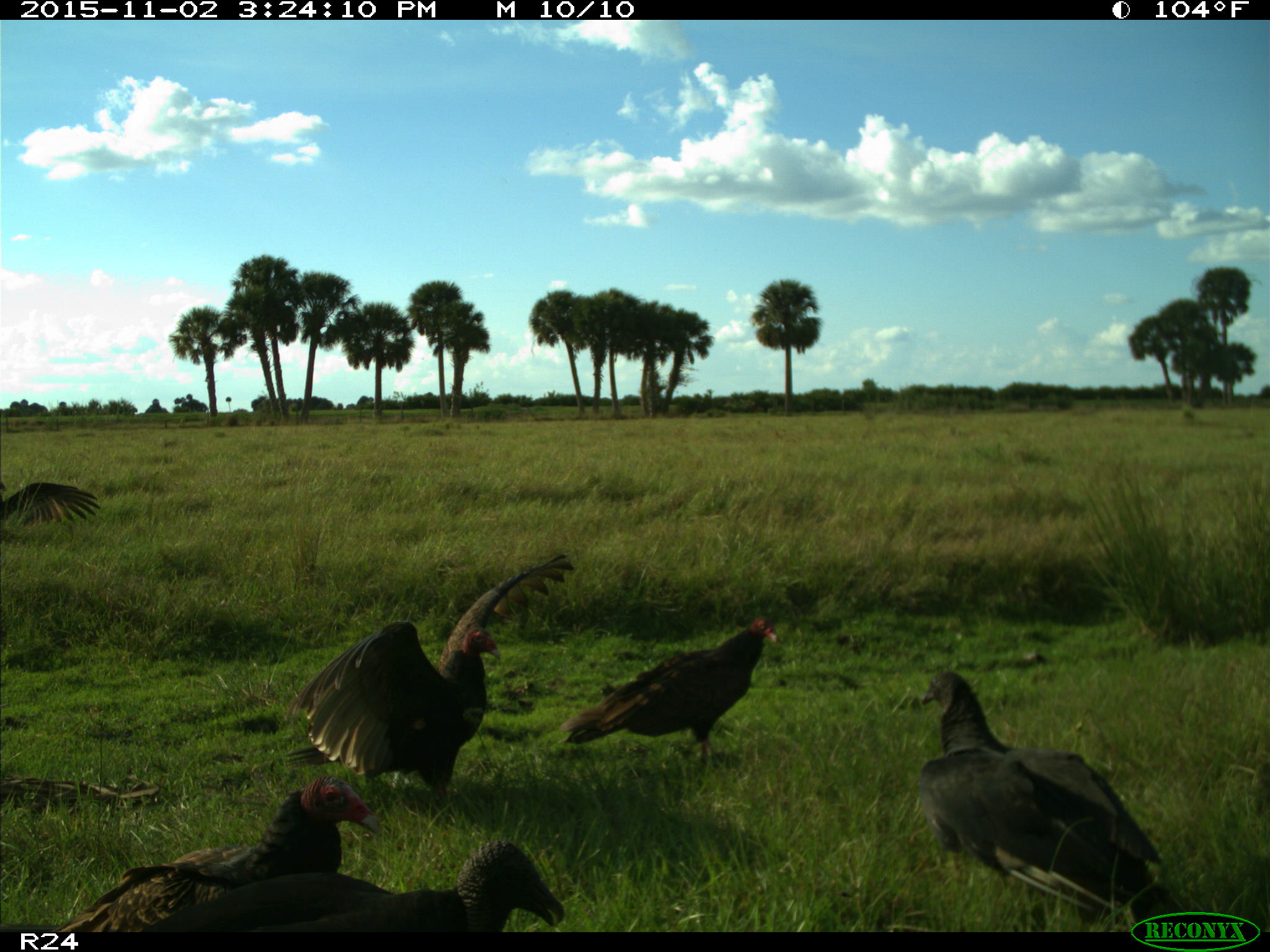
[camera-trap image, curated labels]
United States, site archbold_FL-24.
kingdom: Animalia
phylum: Chordata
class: Aves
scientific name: Aves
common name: birds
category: unidentified bird